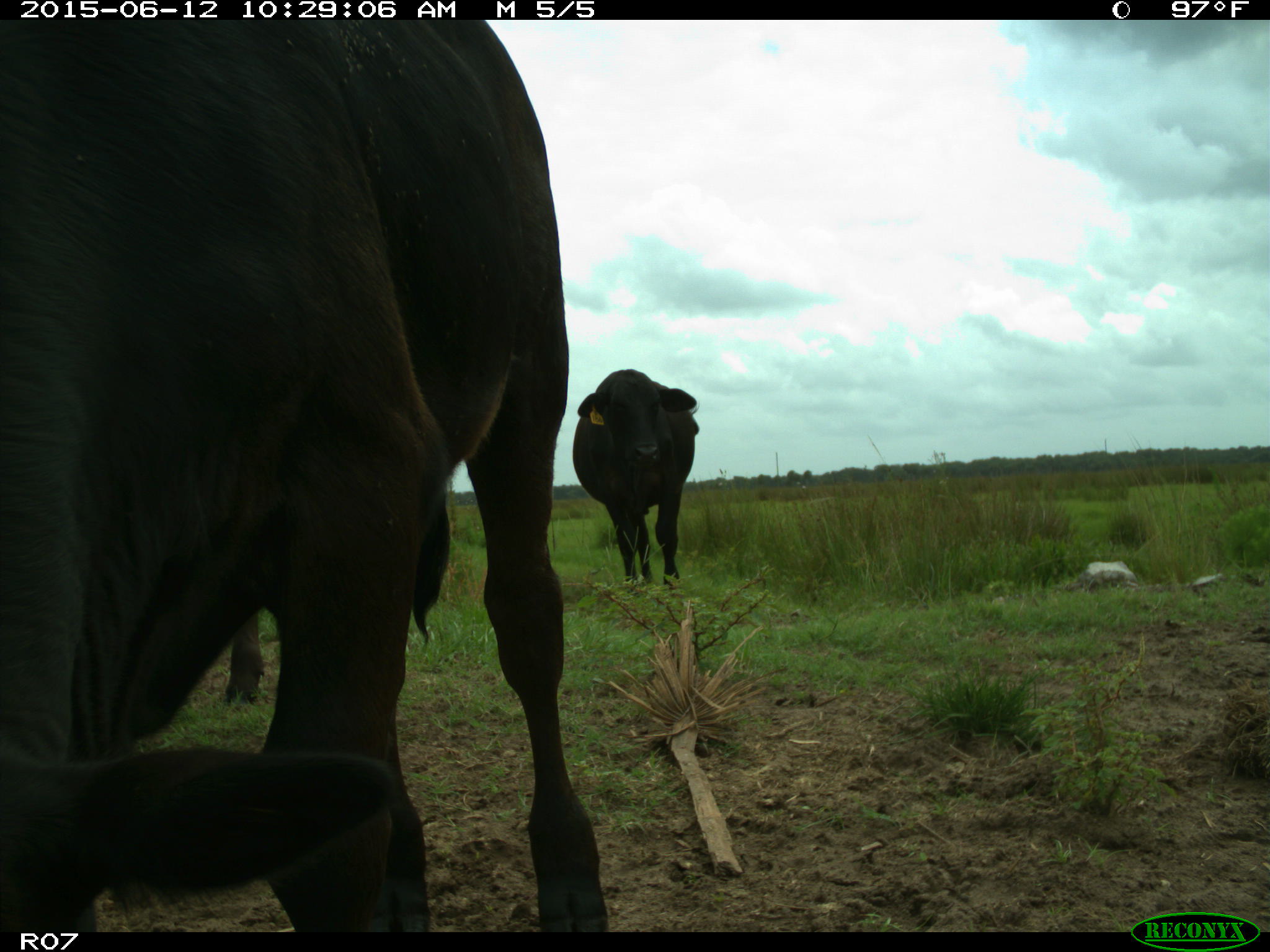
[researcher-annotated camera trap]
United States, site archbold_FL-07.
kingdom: Animalia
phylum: Chordata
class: Mammalia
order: Artiodactyla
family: Bovidae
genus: Bos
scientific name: Bos taurus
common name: domestic cow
Bos taurus (domestic cow).